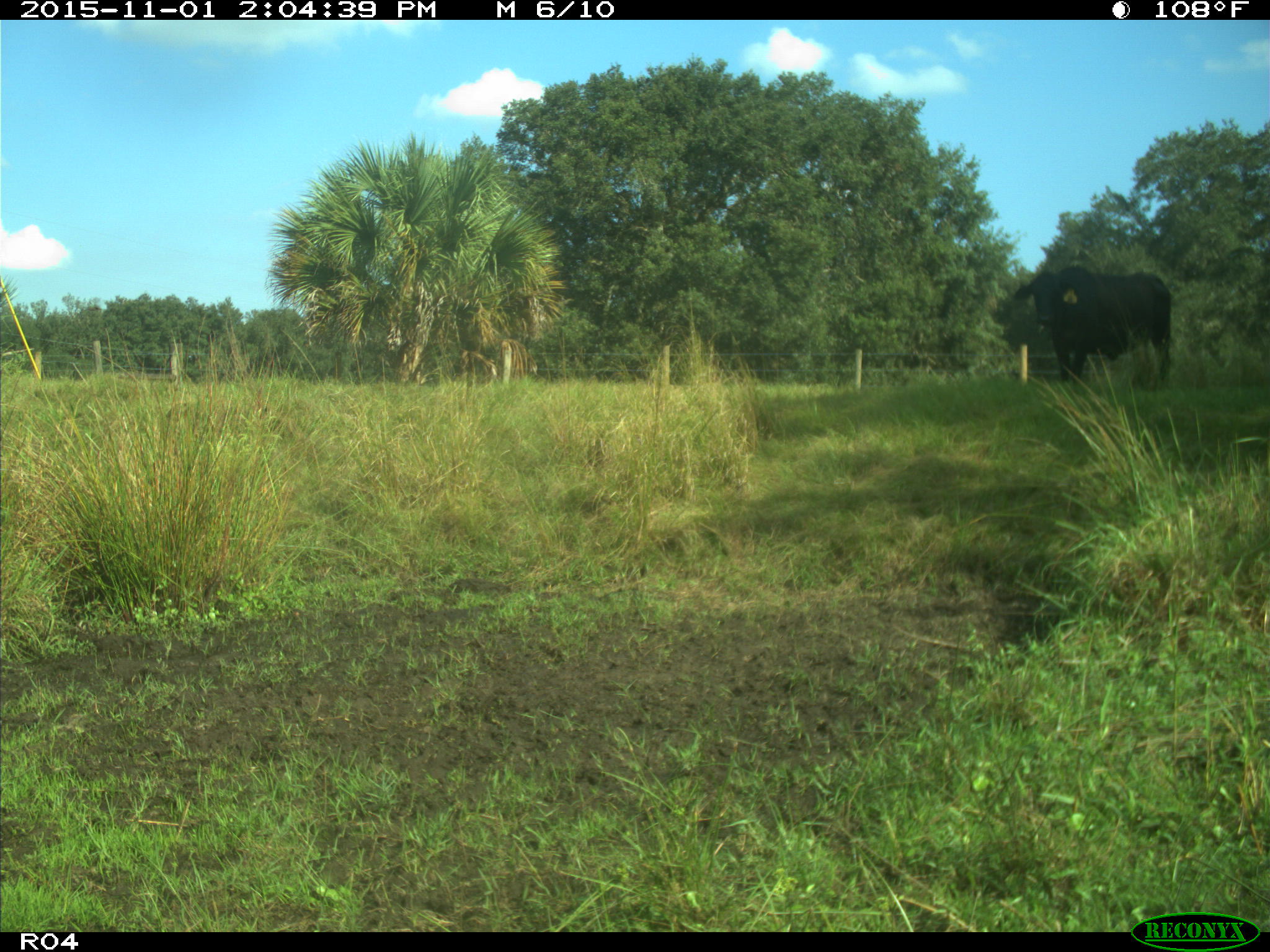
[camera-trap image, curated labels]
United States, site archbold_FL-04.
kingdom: Animalia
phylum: Chordata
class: Mammalia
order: Artiodactyla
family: Bovidae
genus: Bos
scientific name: Bos taurus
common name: domestic cow